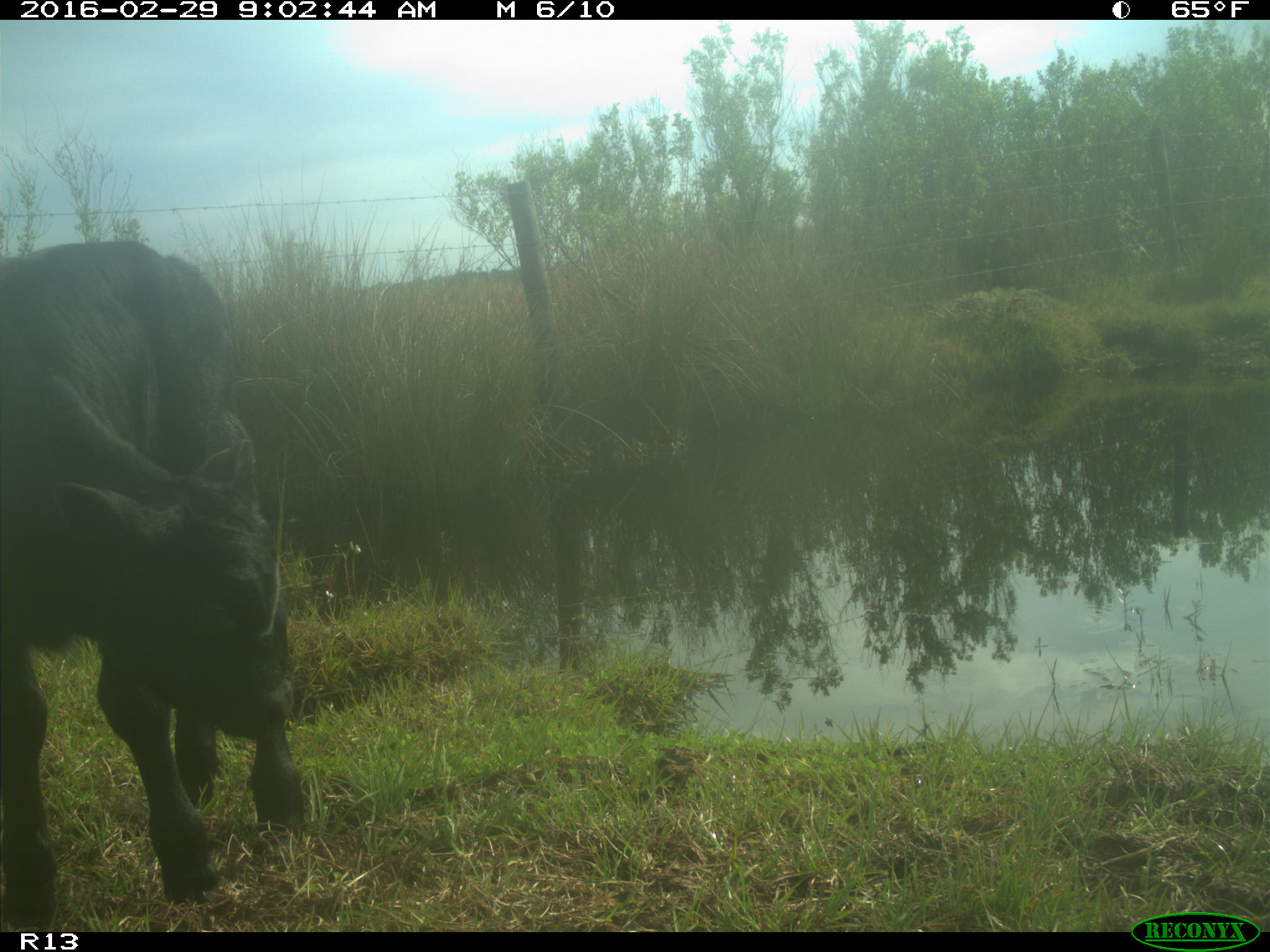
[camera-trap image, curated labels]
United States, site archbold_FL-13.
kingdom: Animalia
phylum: Chordata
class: Mammalia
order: Artiodactyla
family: Bovidae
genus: Bos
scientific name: Bos taurus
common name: domestic cow